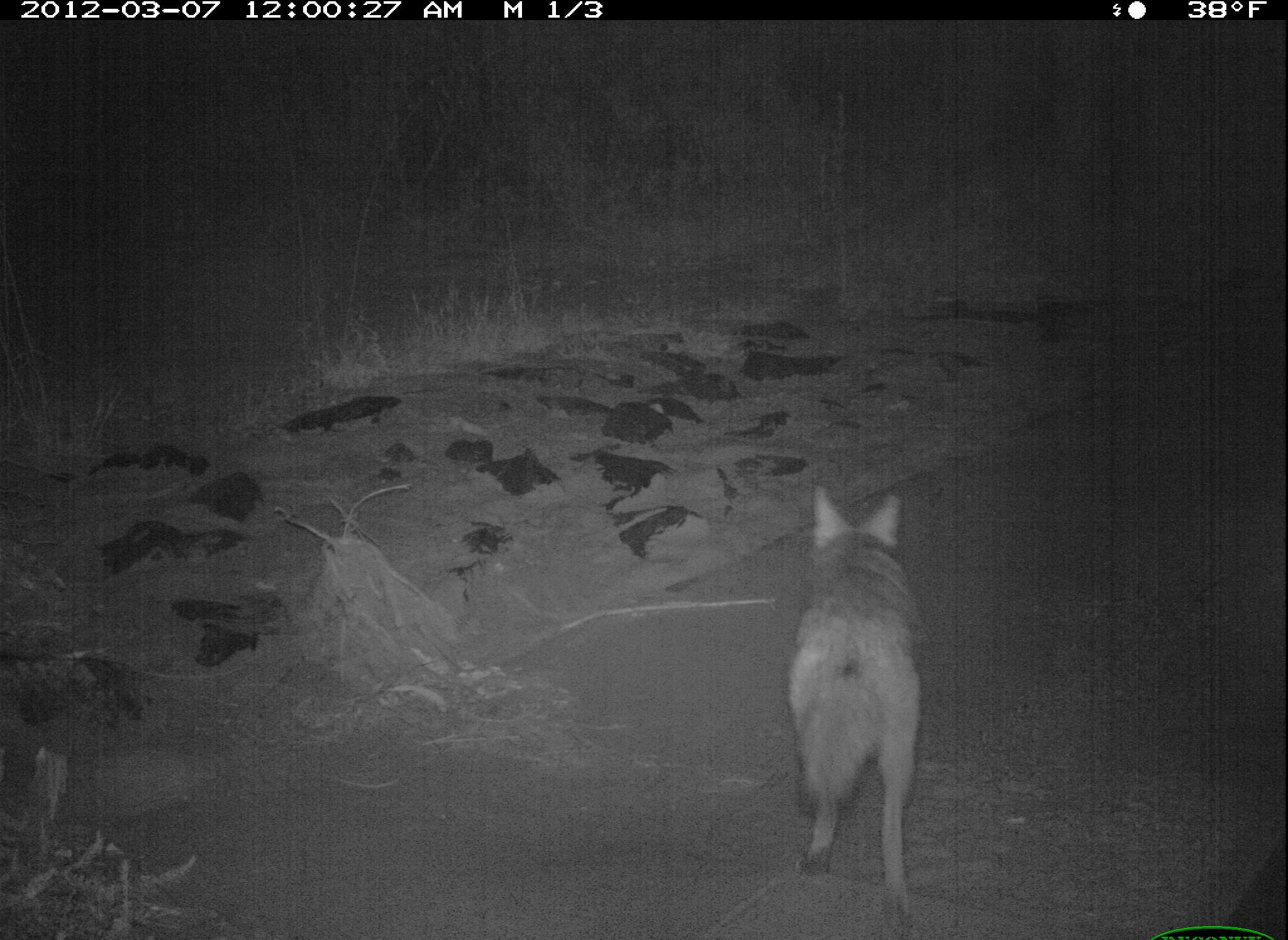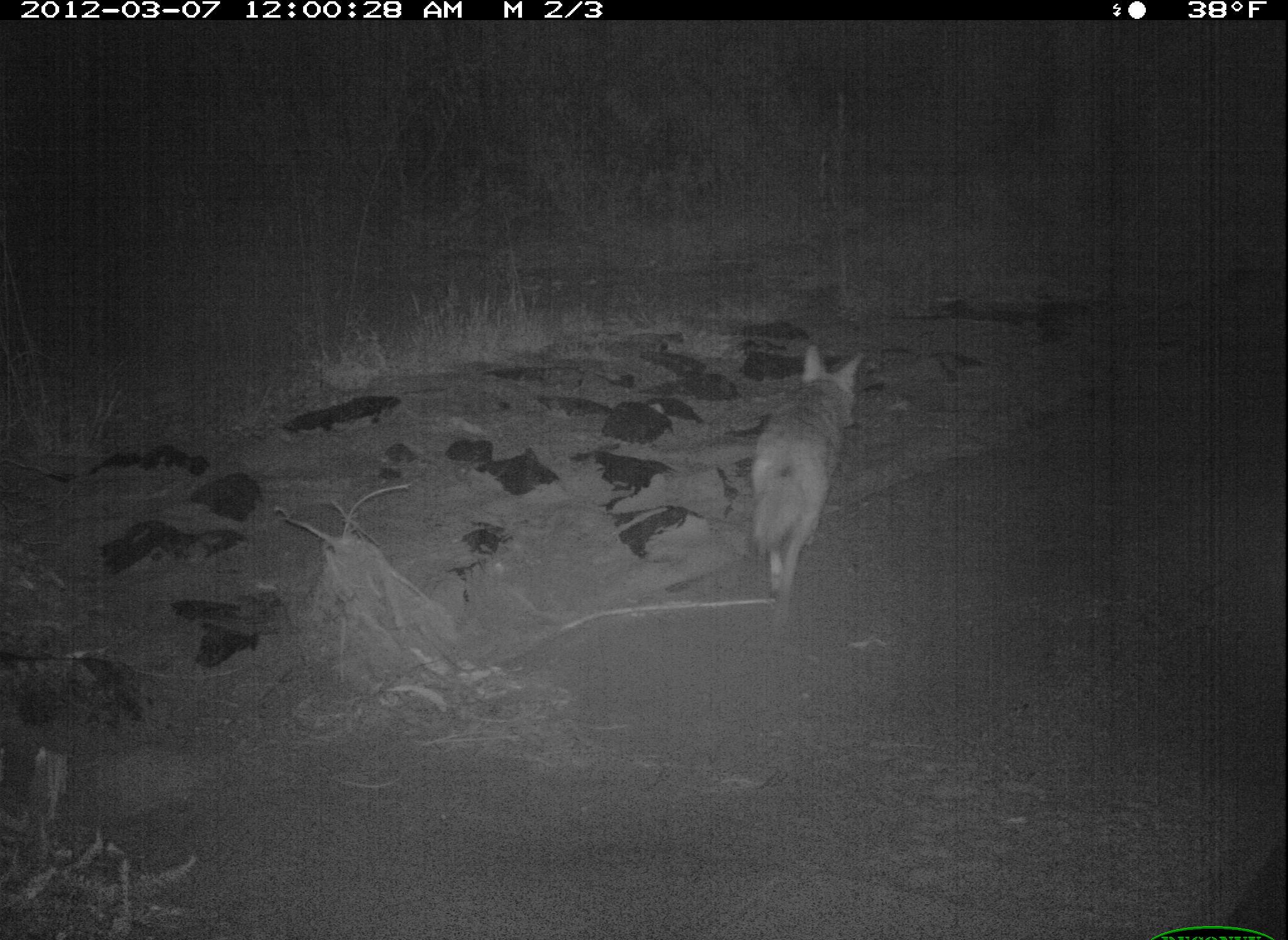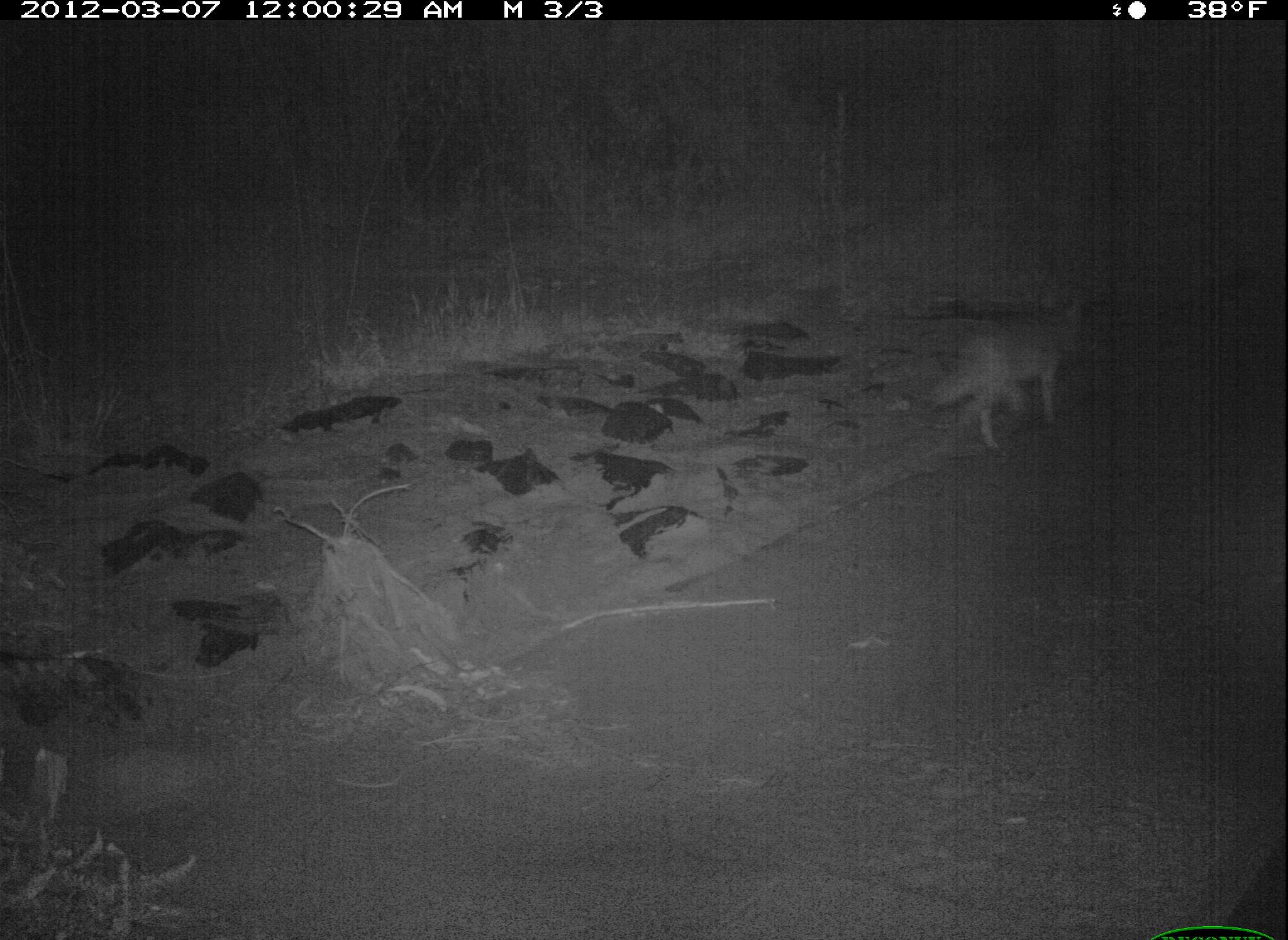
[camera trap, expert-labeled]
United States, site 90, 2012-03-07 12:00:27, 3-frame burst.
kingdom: Animalia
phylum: Chordata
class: Mammalia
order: Carnivora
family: Canidae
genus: Canis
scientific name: Canis latrans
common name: coyote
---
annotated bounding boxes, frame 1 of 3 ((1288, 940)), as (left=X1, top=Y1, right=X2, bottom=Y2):
coyote: (left=776, top=478, right=935, bottom=925)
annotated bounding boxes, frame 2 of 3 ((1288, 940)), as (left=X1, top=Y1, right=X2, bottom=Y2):
coyote: (left=747, top=340, right=877, bottom=604)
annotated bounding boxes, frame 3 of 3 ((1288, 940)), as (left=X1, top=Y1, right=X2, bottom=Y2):
coyote: (left=926, top=279, right=1098, bottom=461)